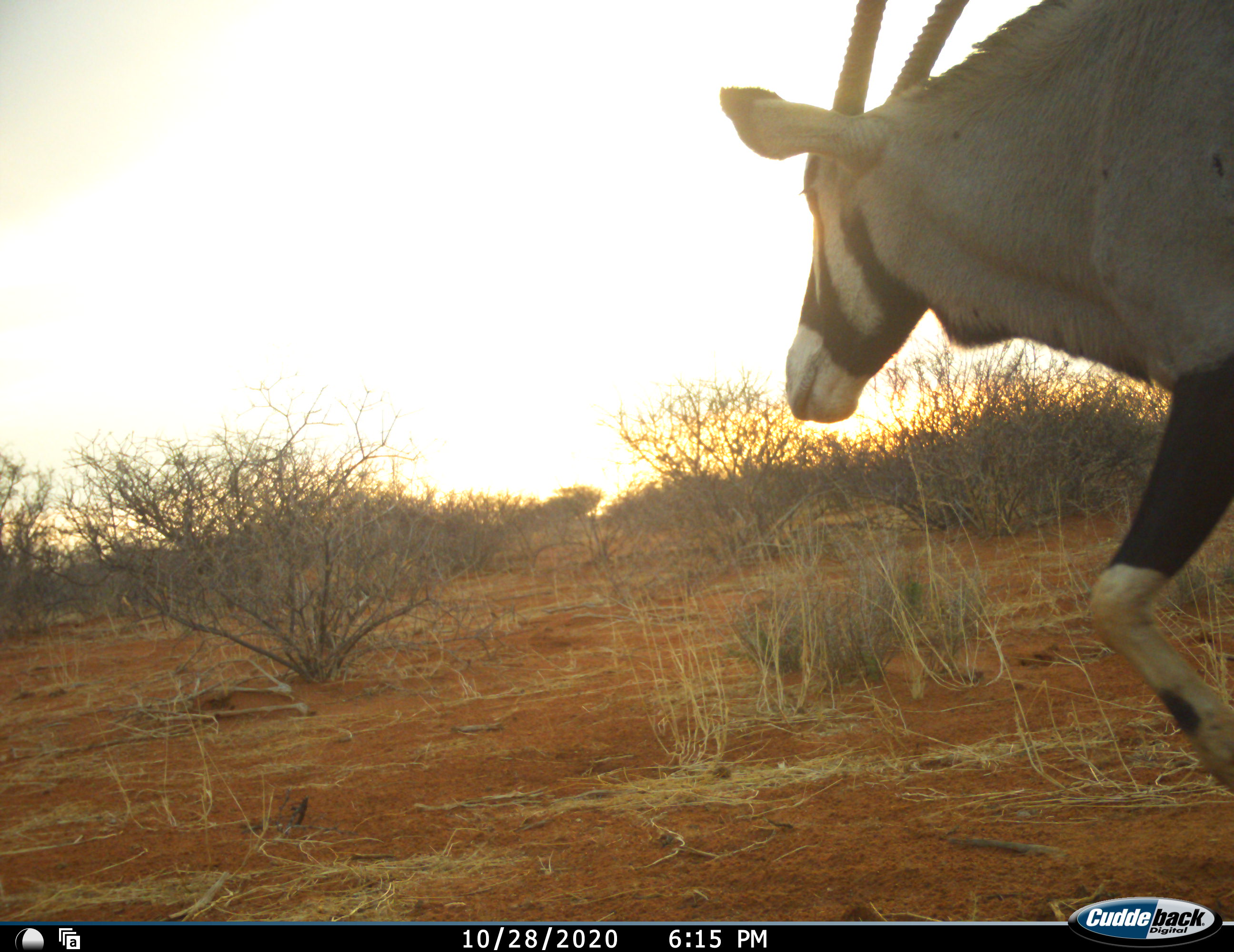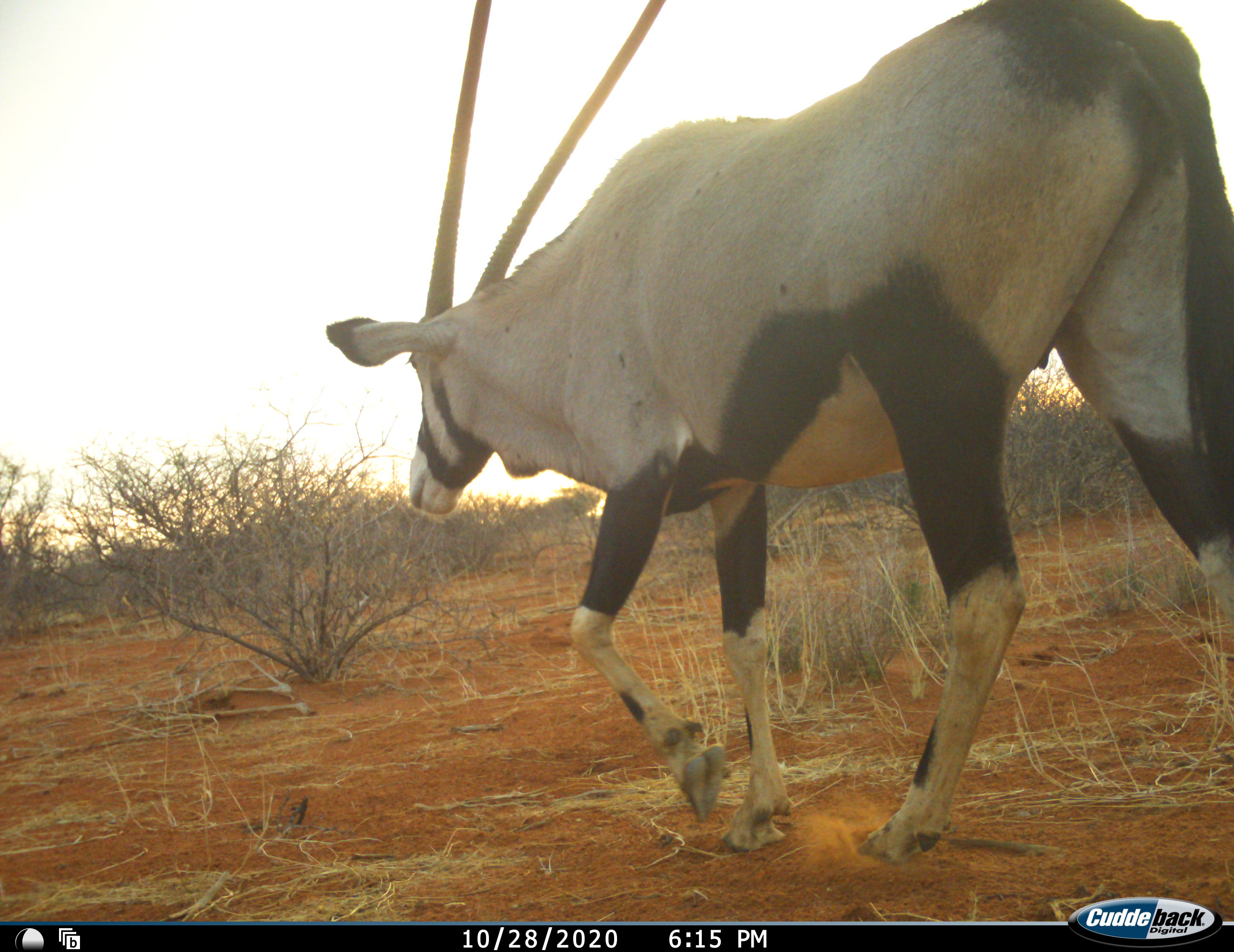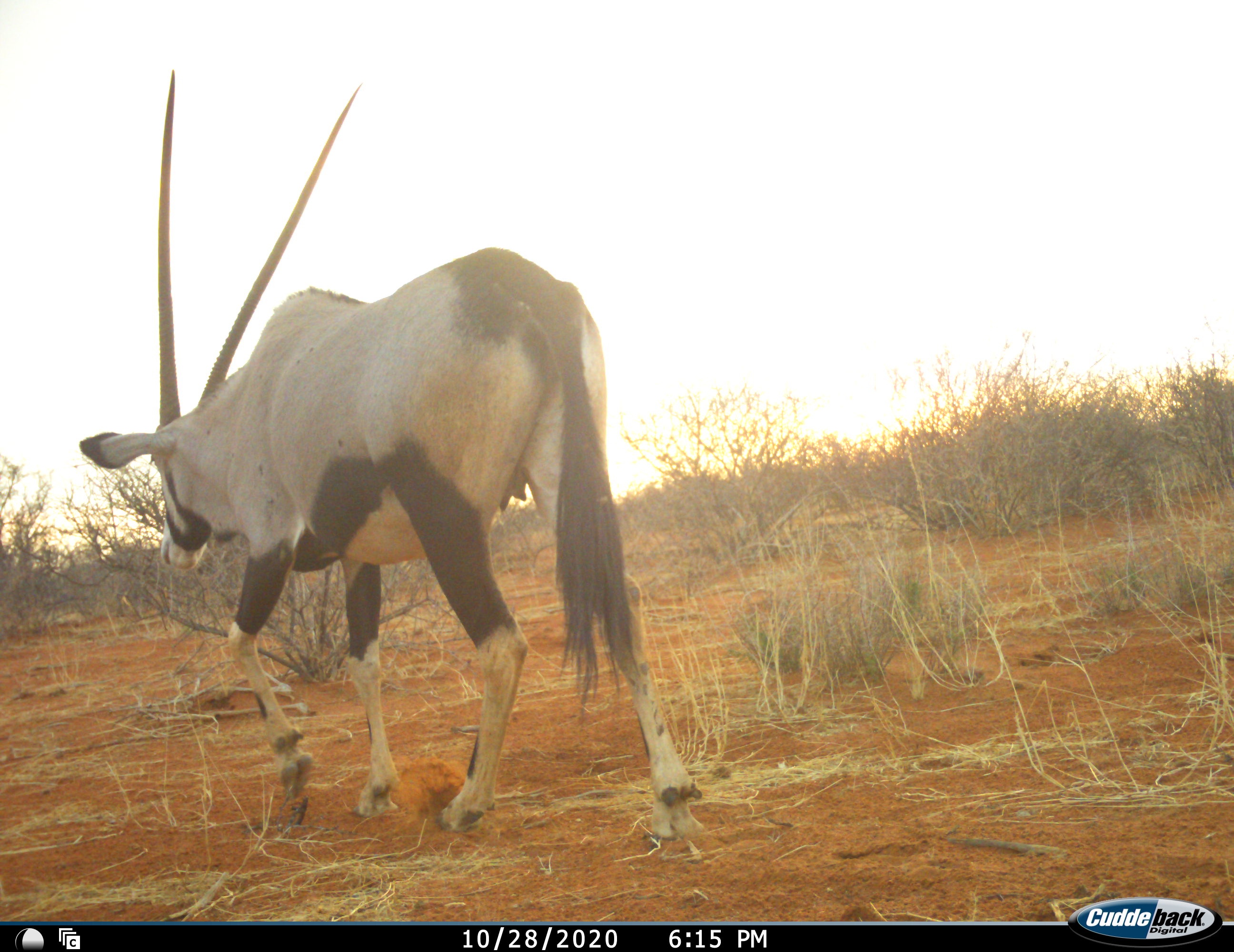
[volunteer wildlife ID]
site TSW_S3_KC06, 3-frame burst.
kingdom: Animalia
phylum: Chordata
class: Mammalia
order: Artiodactyla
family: Bovidae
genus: Oryx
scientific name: Oryx gazella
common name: gemsbok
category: oryx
Oryx (gemsbok) (Oryx gazella), count 1. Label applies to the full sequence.